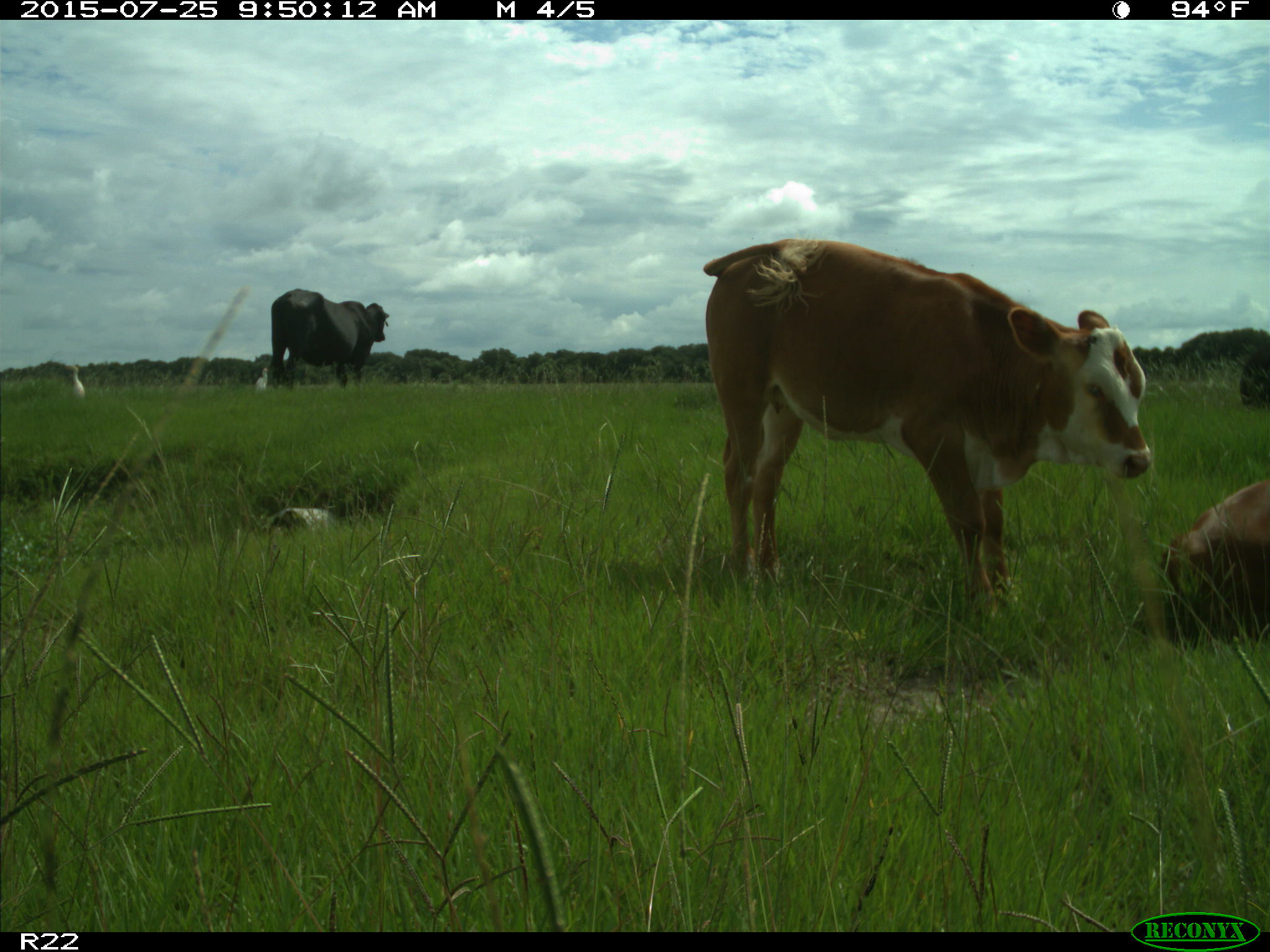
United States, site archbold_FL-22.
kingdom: Animalia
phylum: Chordata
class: Mammalia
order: Artiodactyla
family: Bovidae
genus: Bos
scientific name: Bos taurus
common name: domestic cow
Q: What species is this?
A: Bos taurus (domestic cow).